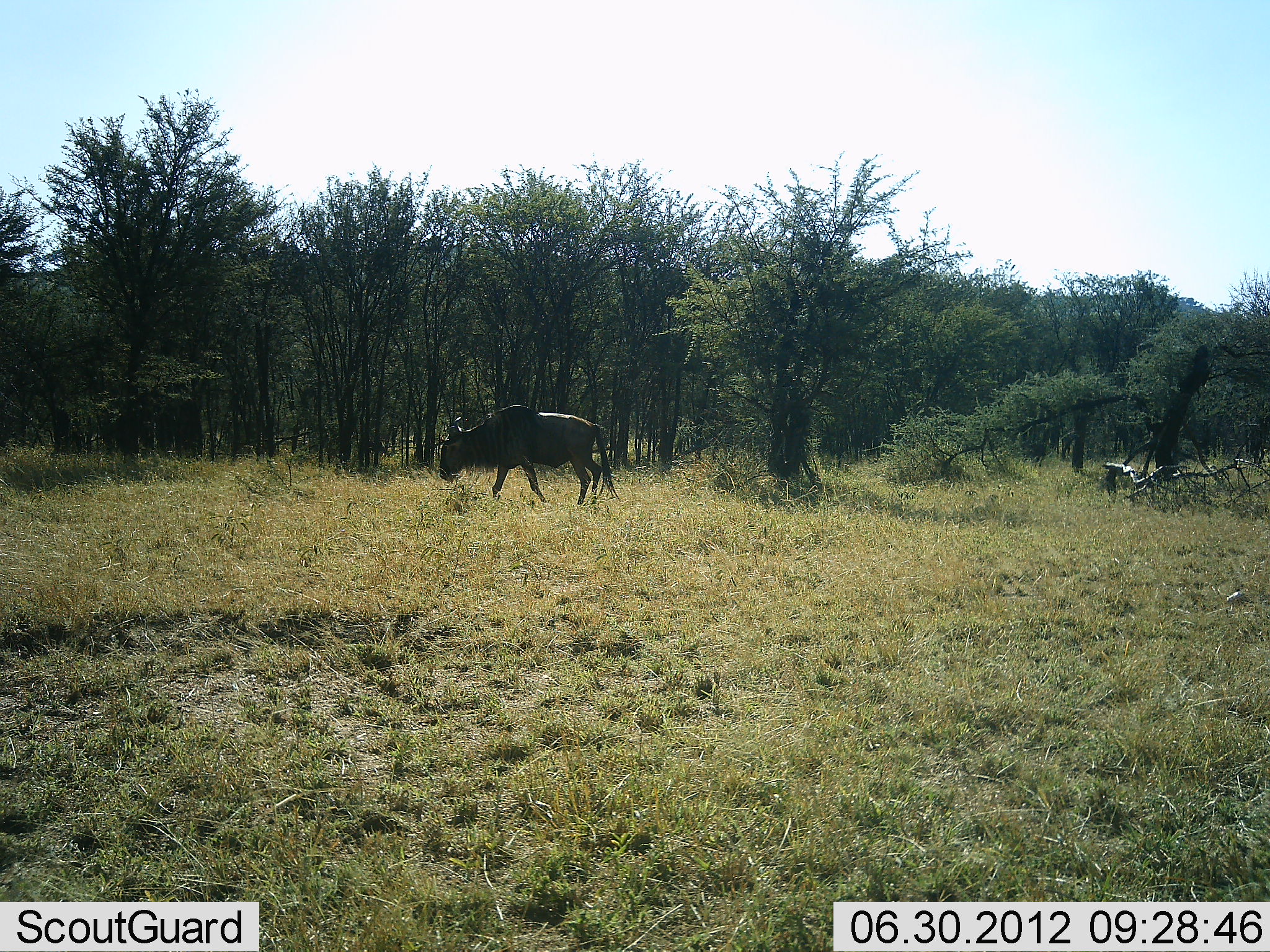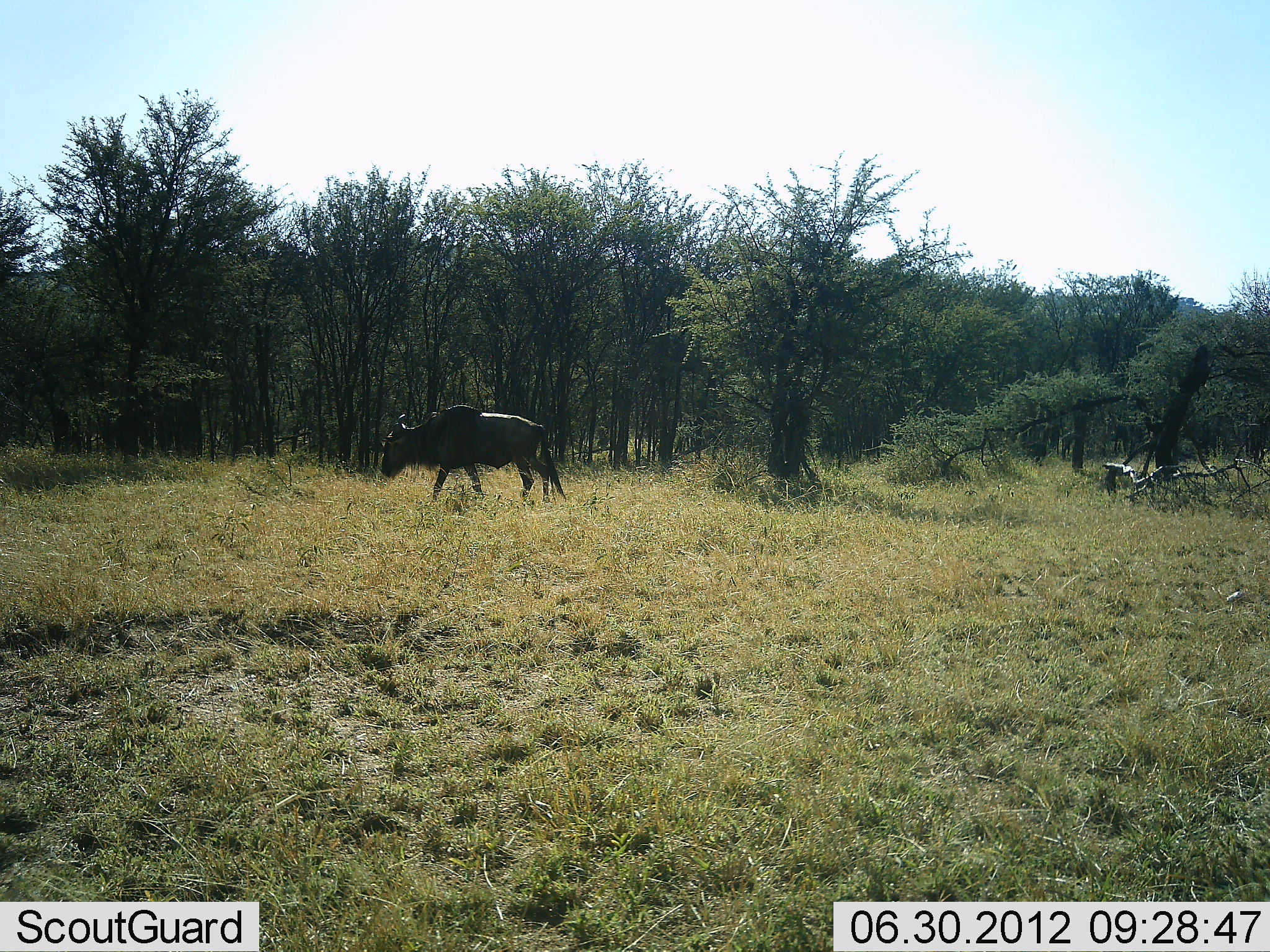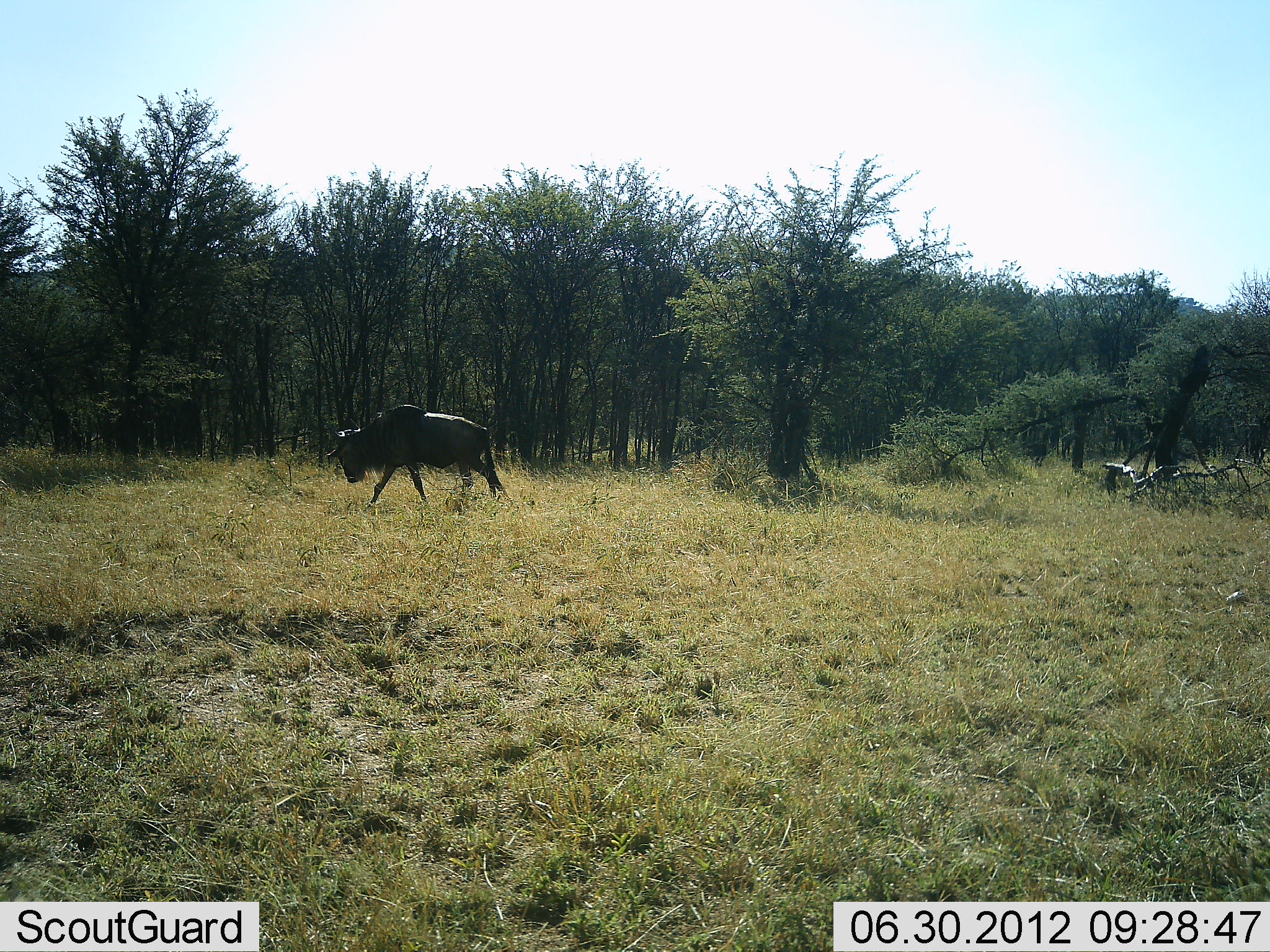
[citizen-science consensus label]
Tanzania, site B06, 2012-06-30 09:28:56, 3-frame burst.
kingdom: Animalia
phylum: Chordata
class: Mammalia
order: Artiodactyla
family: Bovidae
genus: Connochaetes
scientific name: Connochaetes taurinus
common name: blue wildebeest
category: wildebeest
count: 1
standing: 0%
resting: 0%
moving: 100%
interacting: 0%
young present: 0%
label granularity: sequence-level